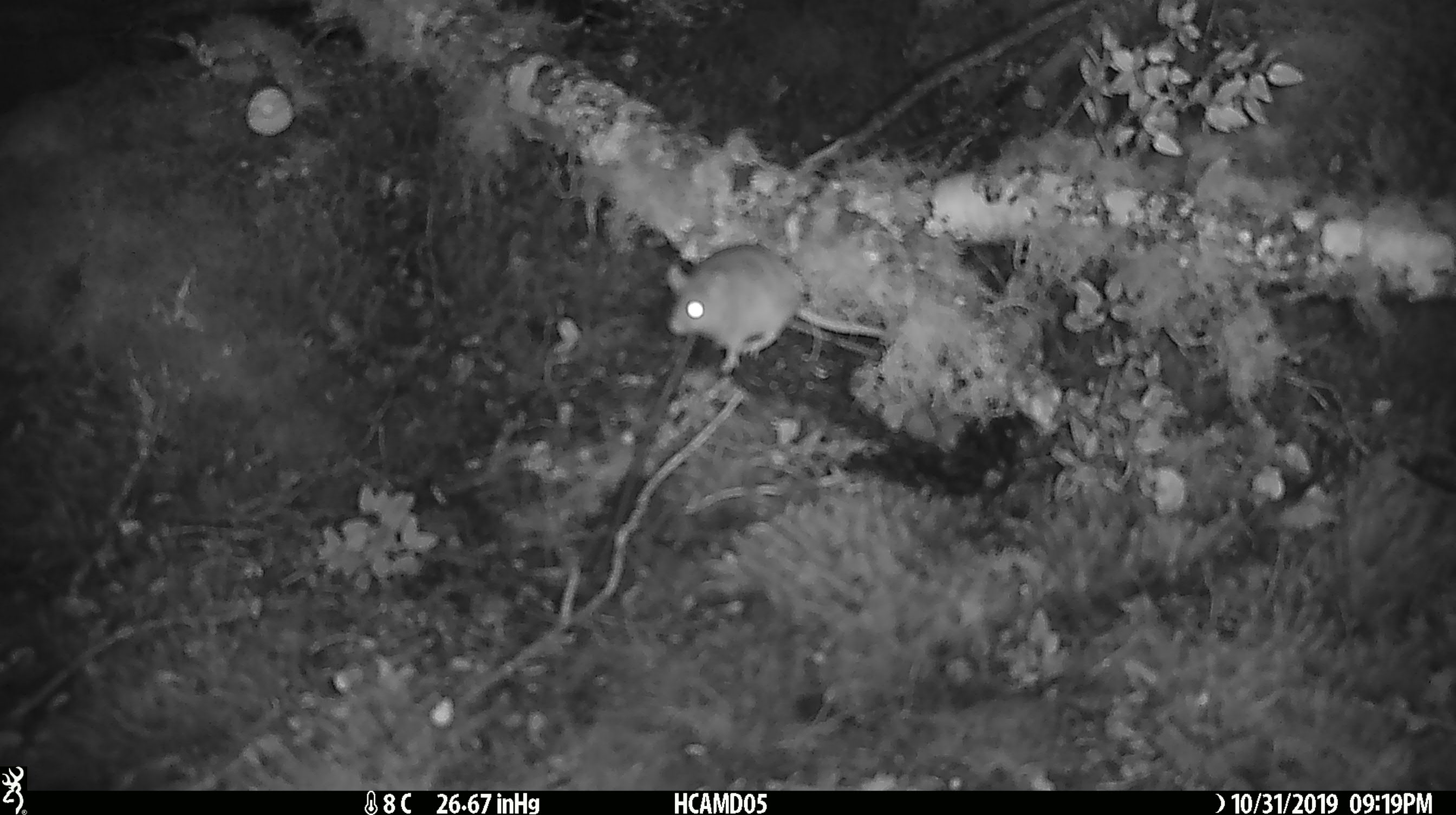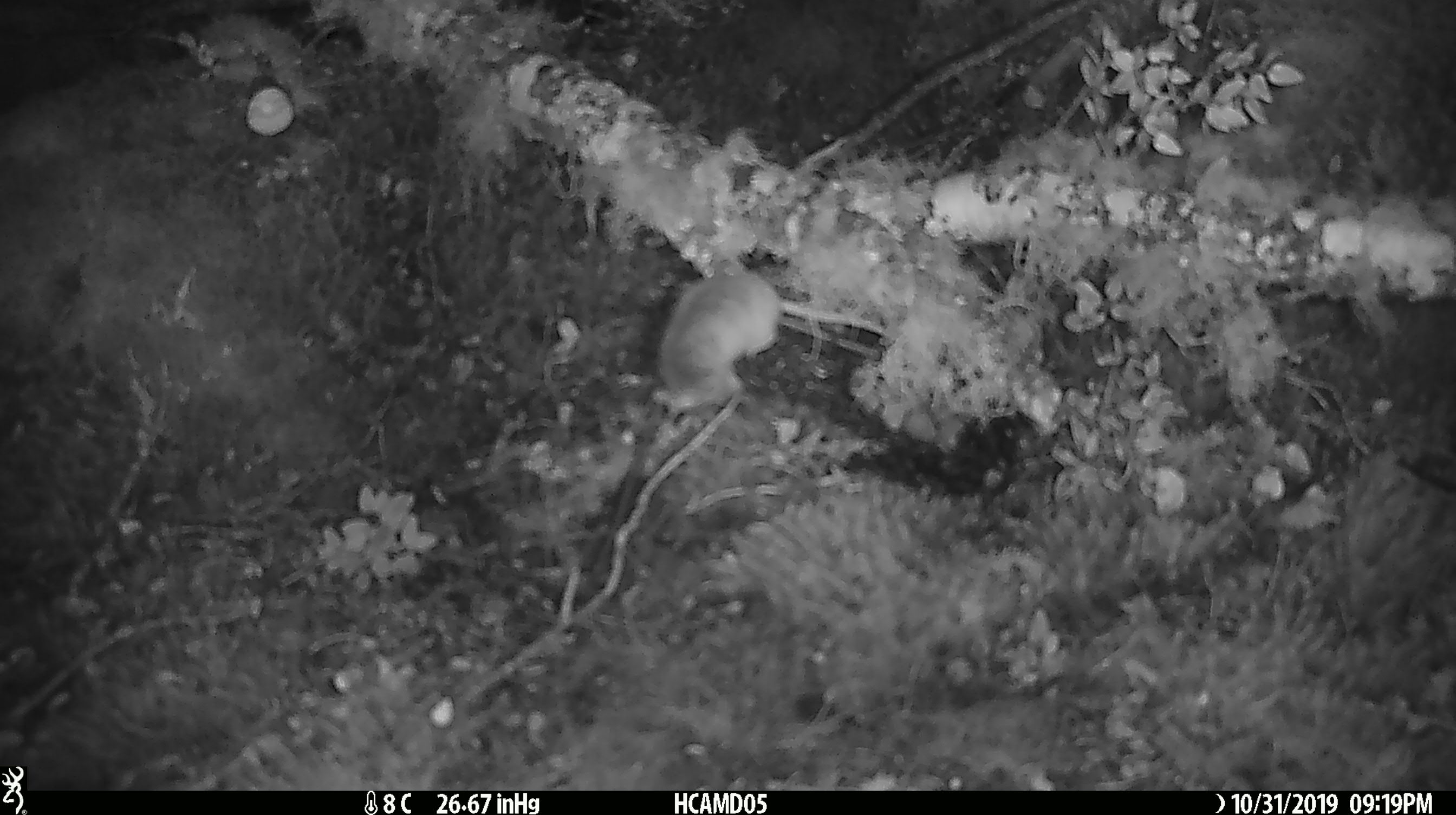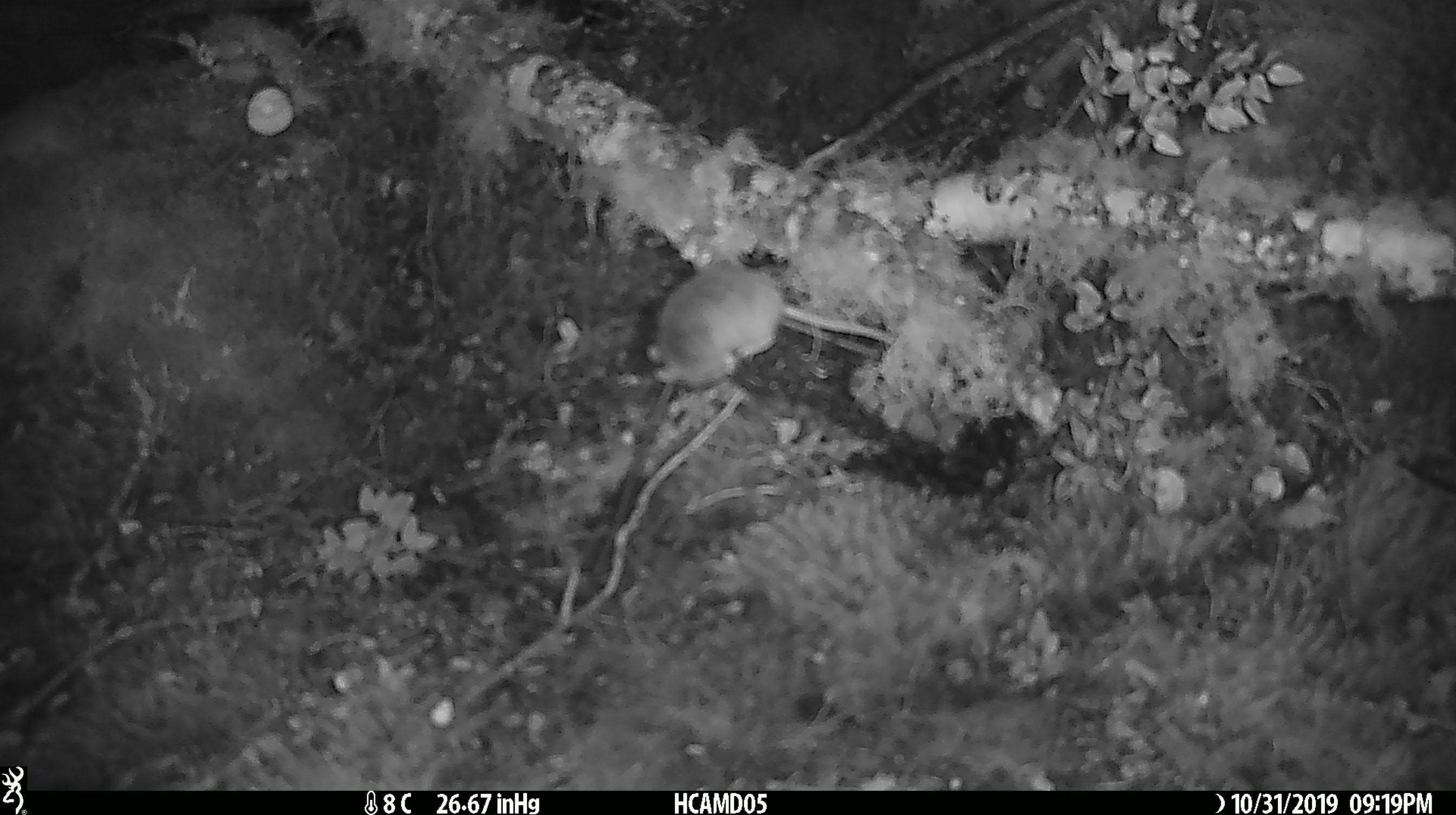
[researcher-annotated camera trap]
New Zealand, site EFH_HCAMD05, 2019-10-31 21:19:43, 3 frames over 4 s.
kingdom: Animalia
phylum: Chordata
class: Mammalia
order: Rodentia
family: Muridae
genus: Mus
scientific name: Mus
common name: mouse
Mouse (Mus).